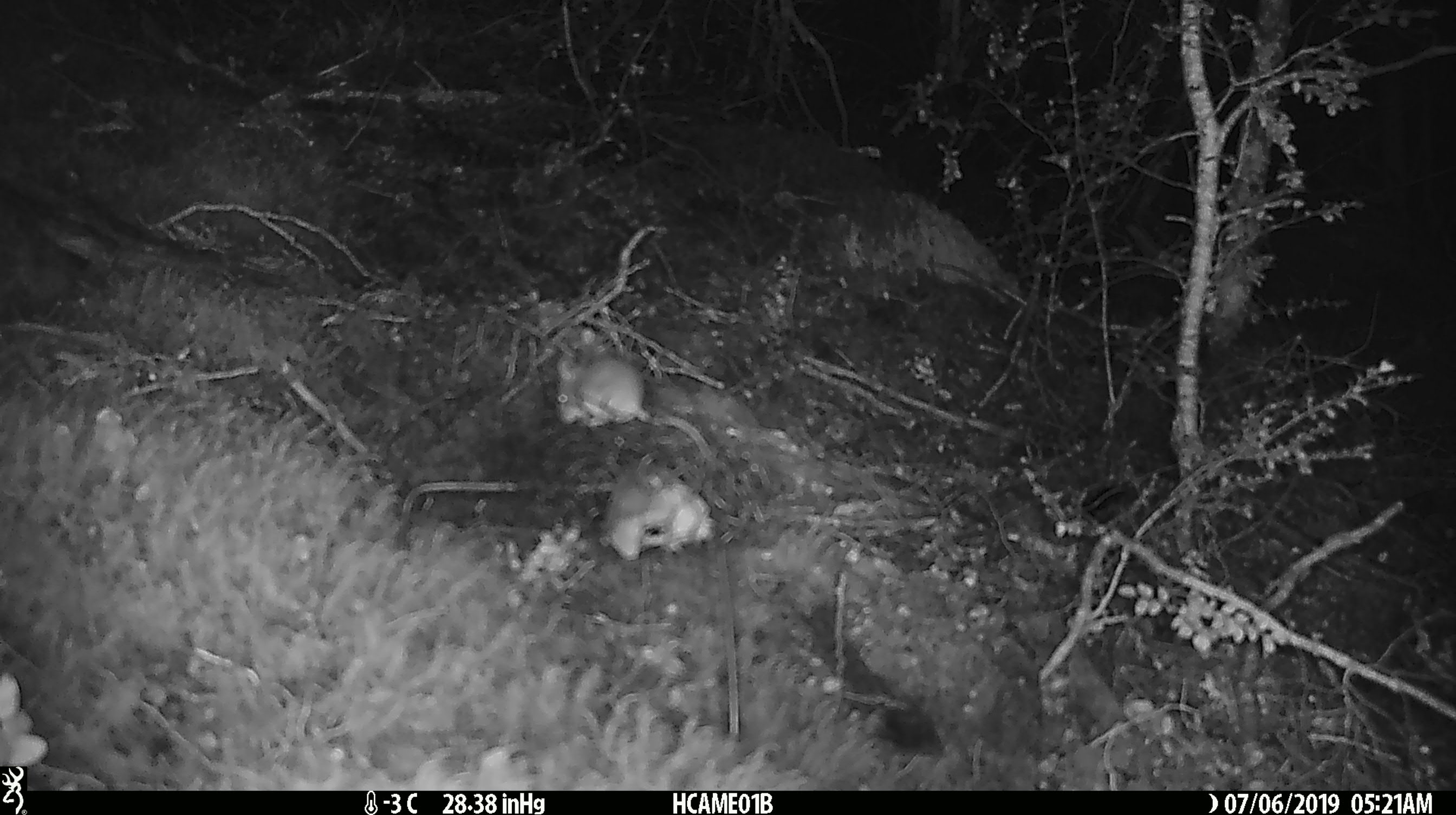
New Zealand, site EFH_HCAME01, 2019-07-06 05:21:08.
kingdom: Animalia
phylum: Chordata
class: Mammalia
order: Rodentia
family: Muridae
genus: Mus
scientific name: Mus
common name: mouse